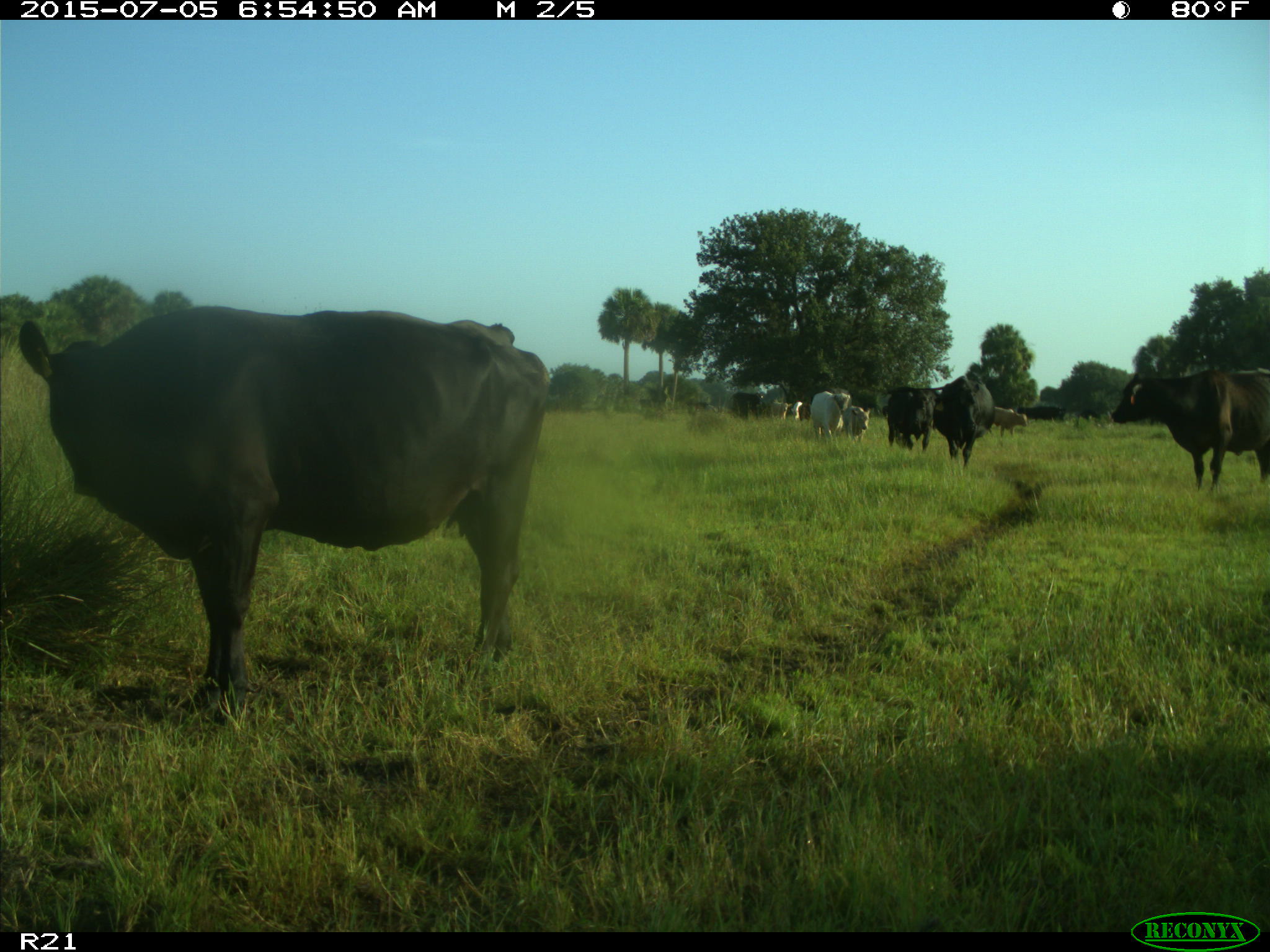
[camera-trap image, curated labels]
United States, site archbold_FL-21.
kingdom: Animalia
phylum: Chordata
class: Mammalia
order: Artiodactyla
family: Bovidae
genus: Bos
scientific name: Bos taurus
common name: domestic cow